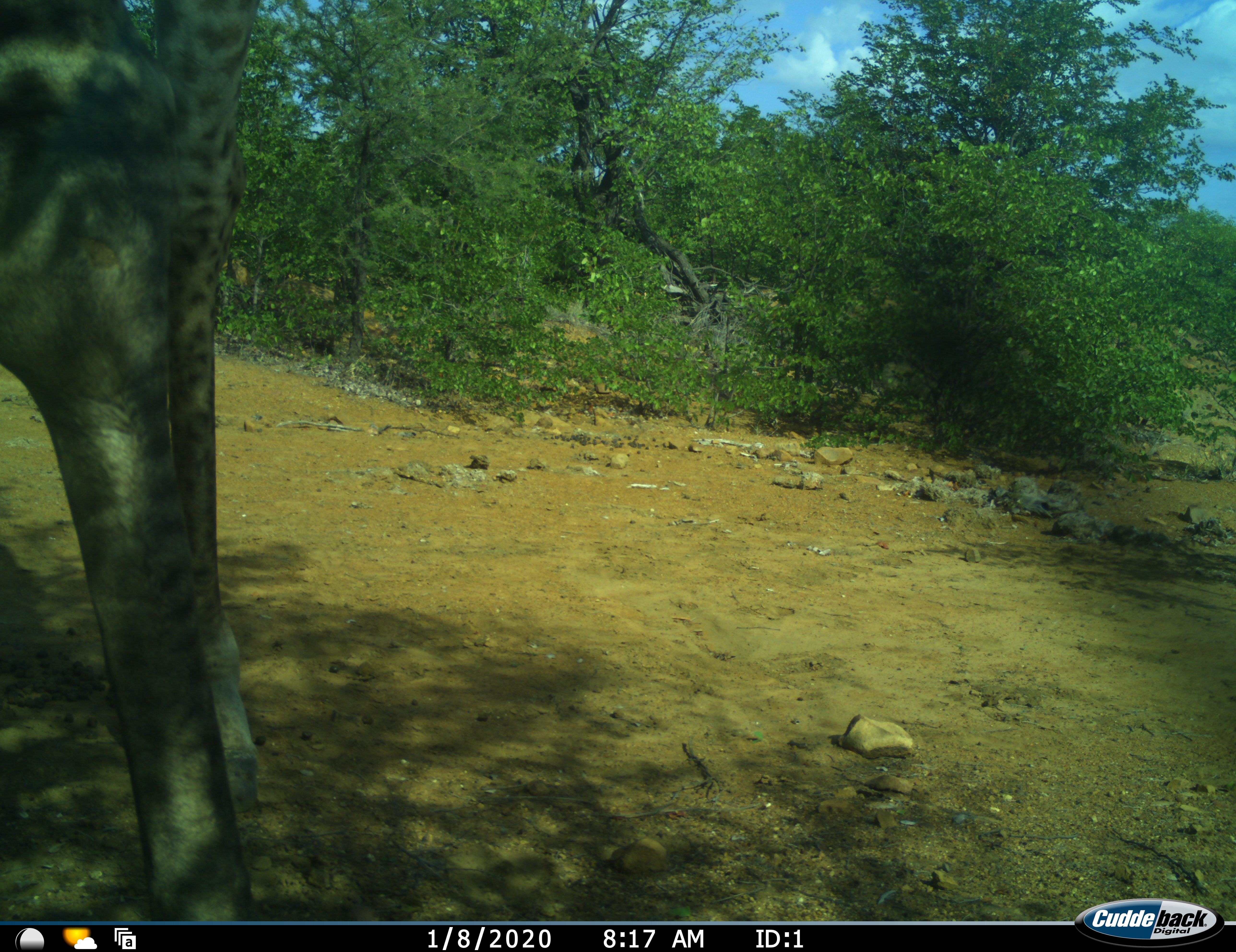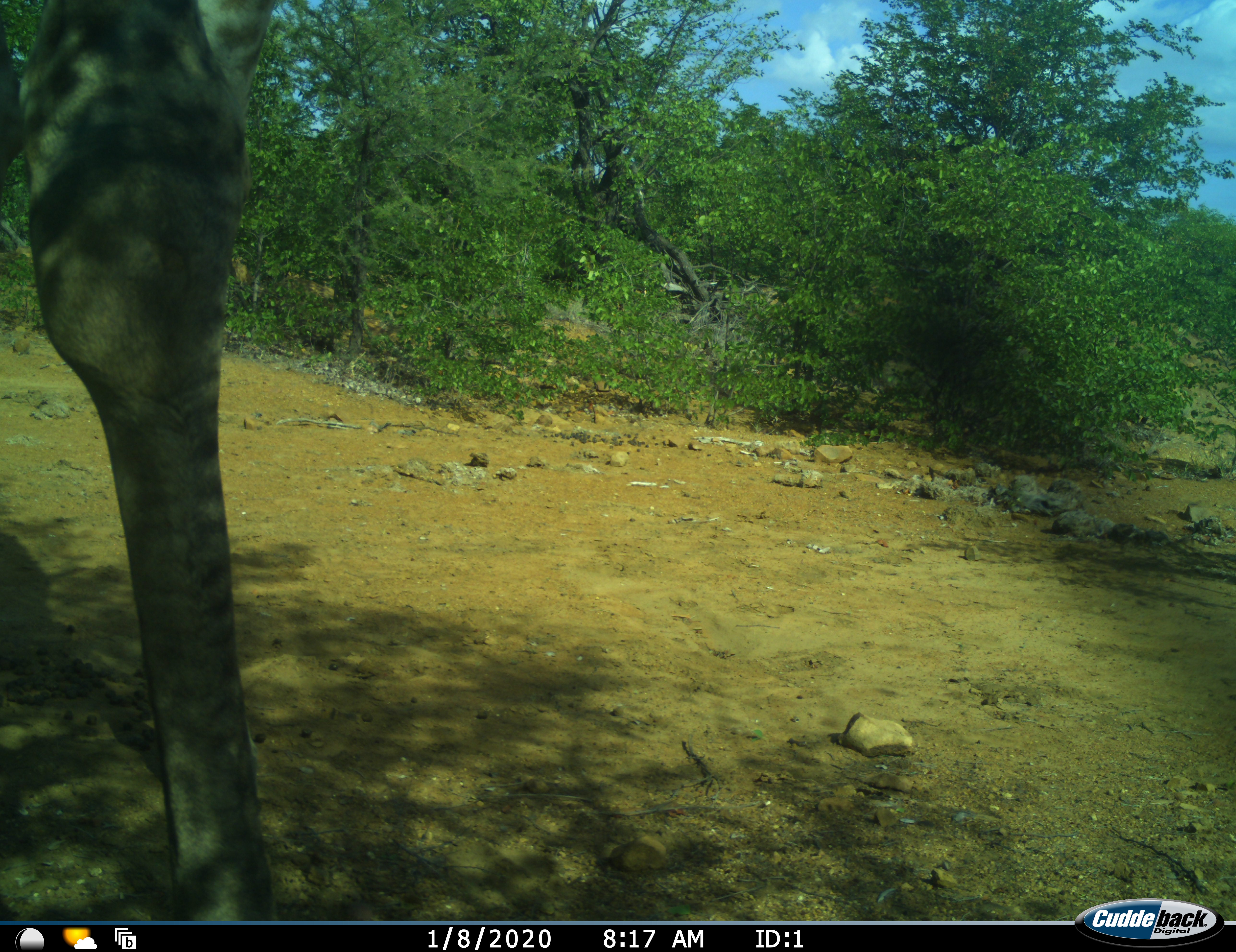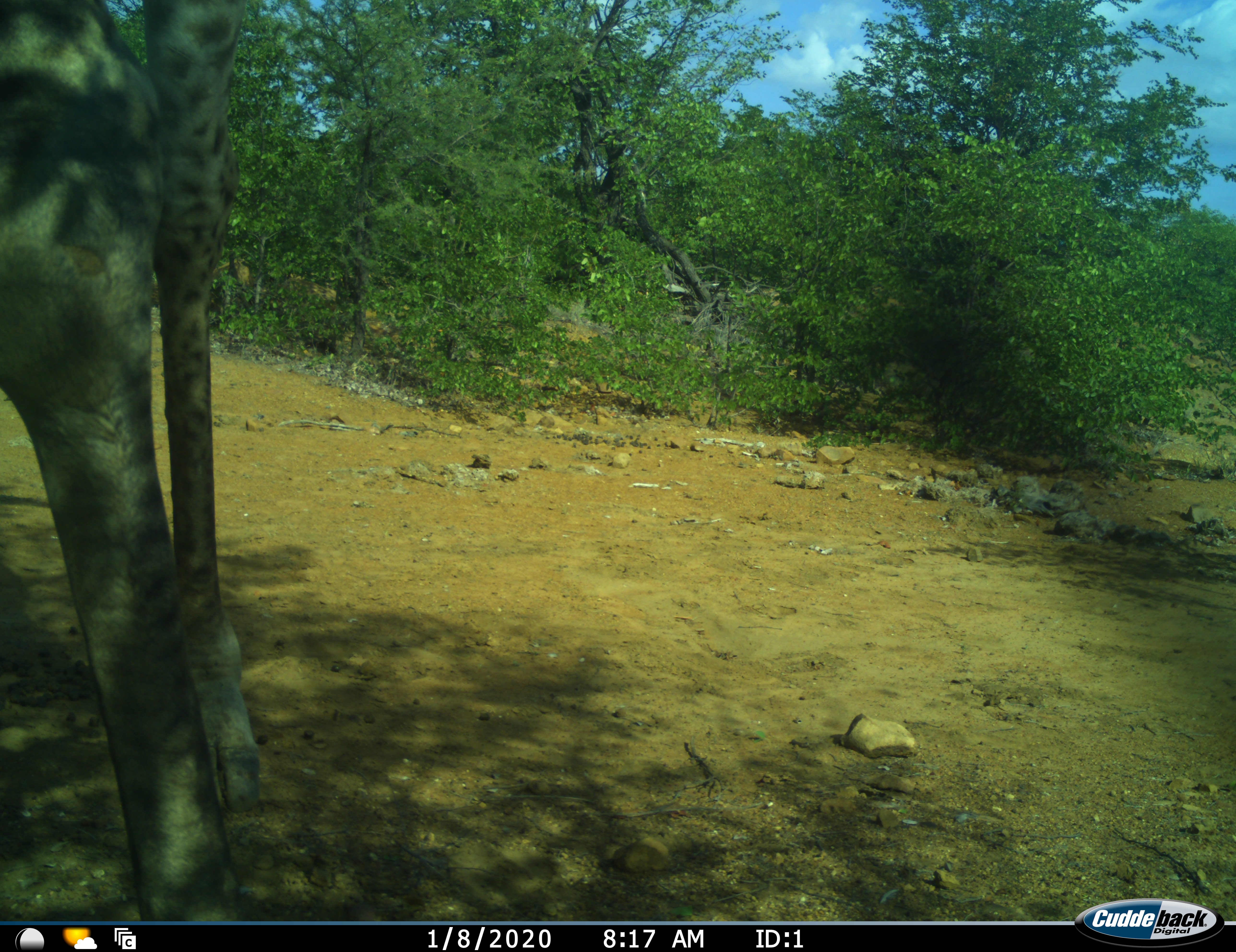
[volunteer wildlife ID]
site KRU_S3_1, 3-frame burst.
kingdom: Animalia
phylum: Chordata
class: Mammalia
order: Artiodactyla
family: Giraffidae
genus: Giraffa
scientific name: Giraffa camelopardalis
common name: giraffe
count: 1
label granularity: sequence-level